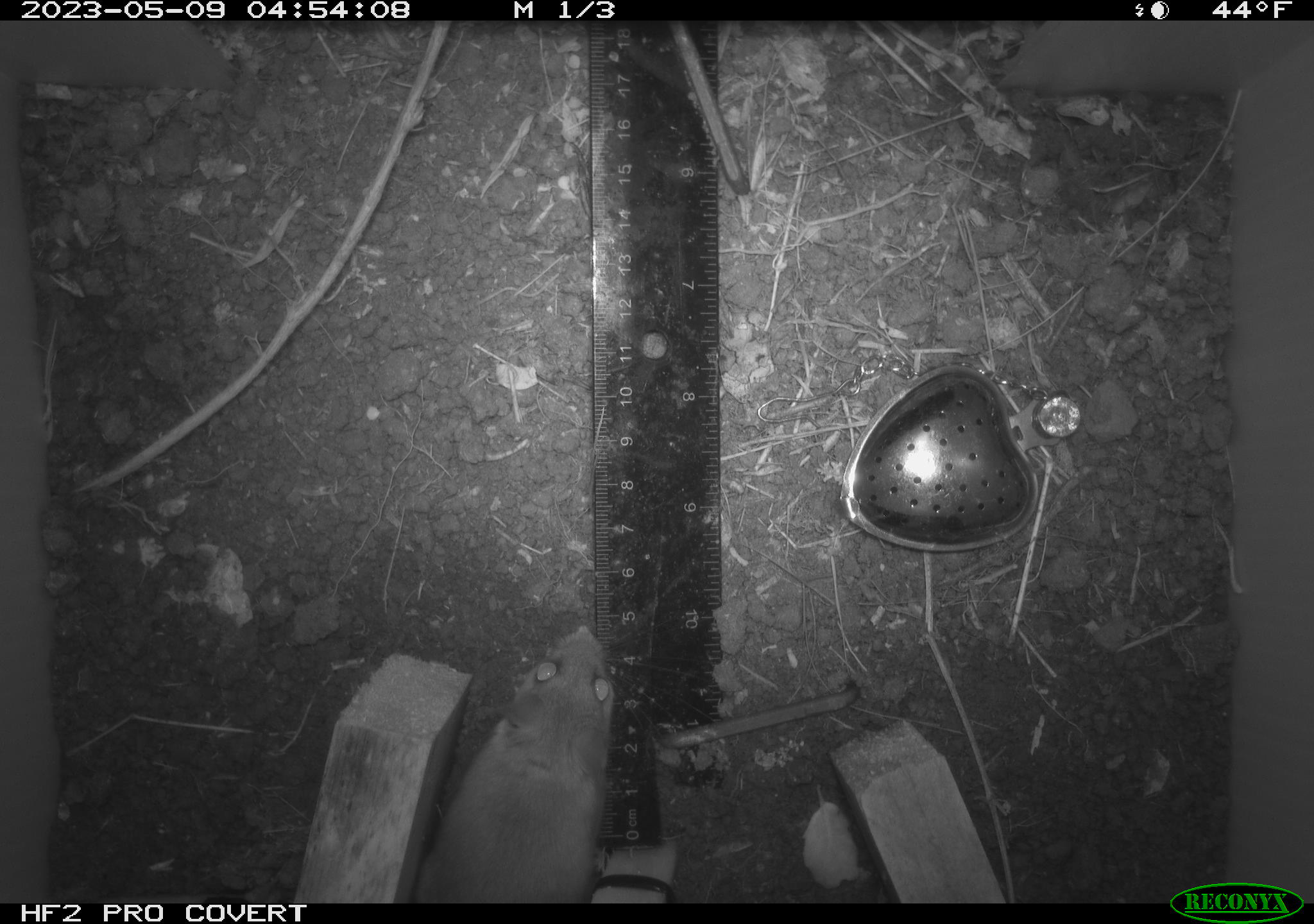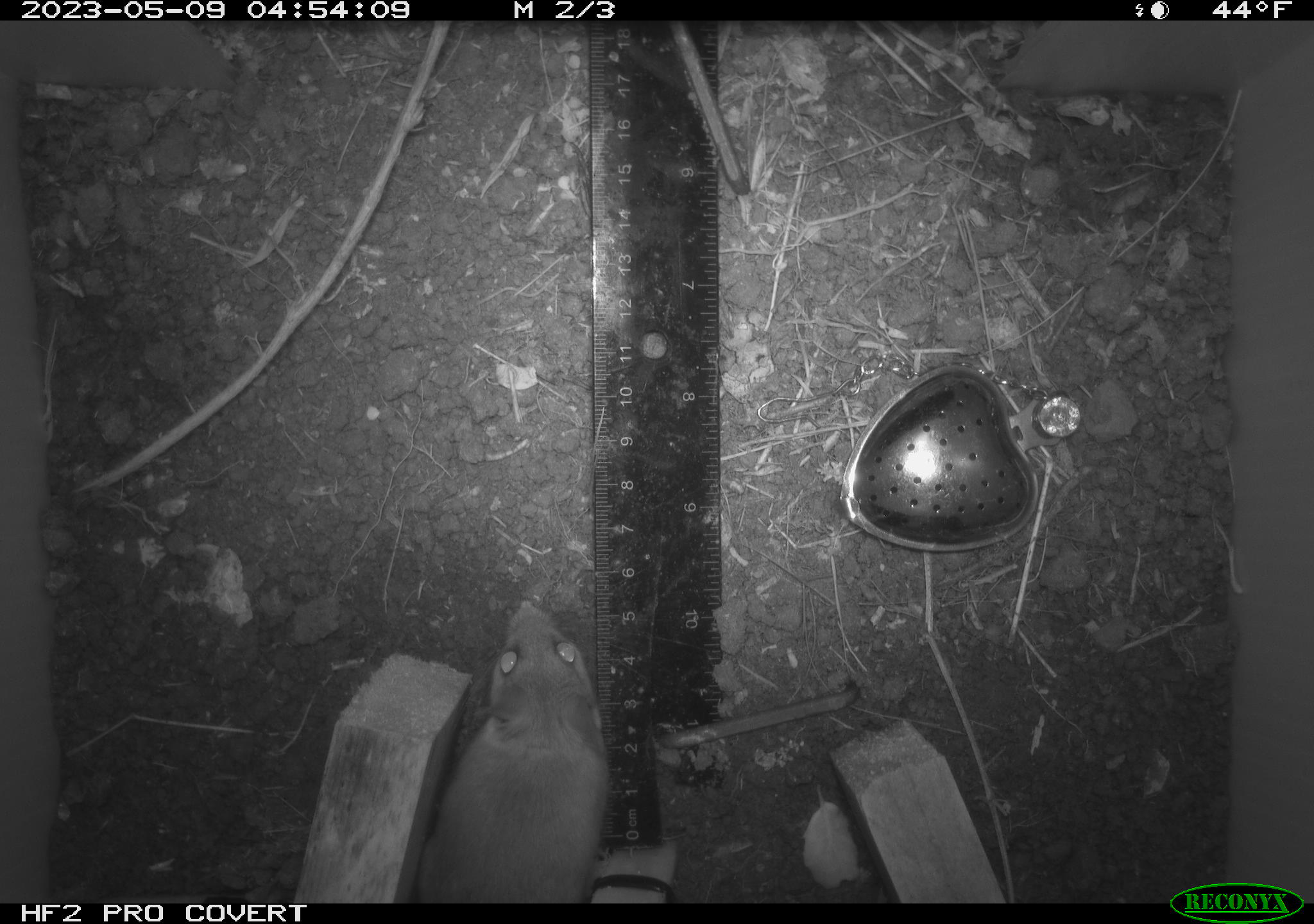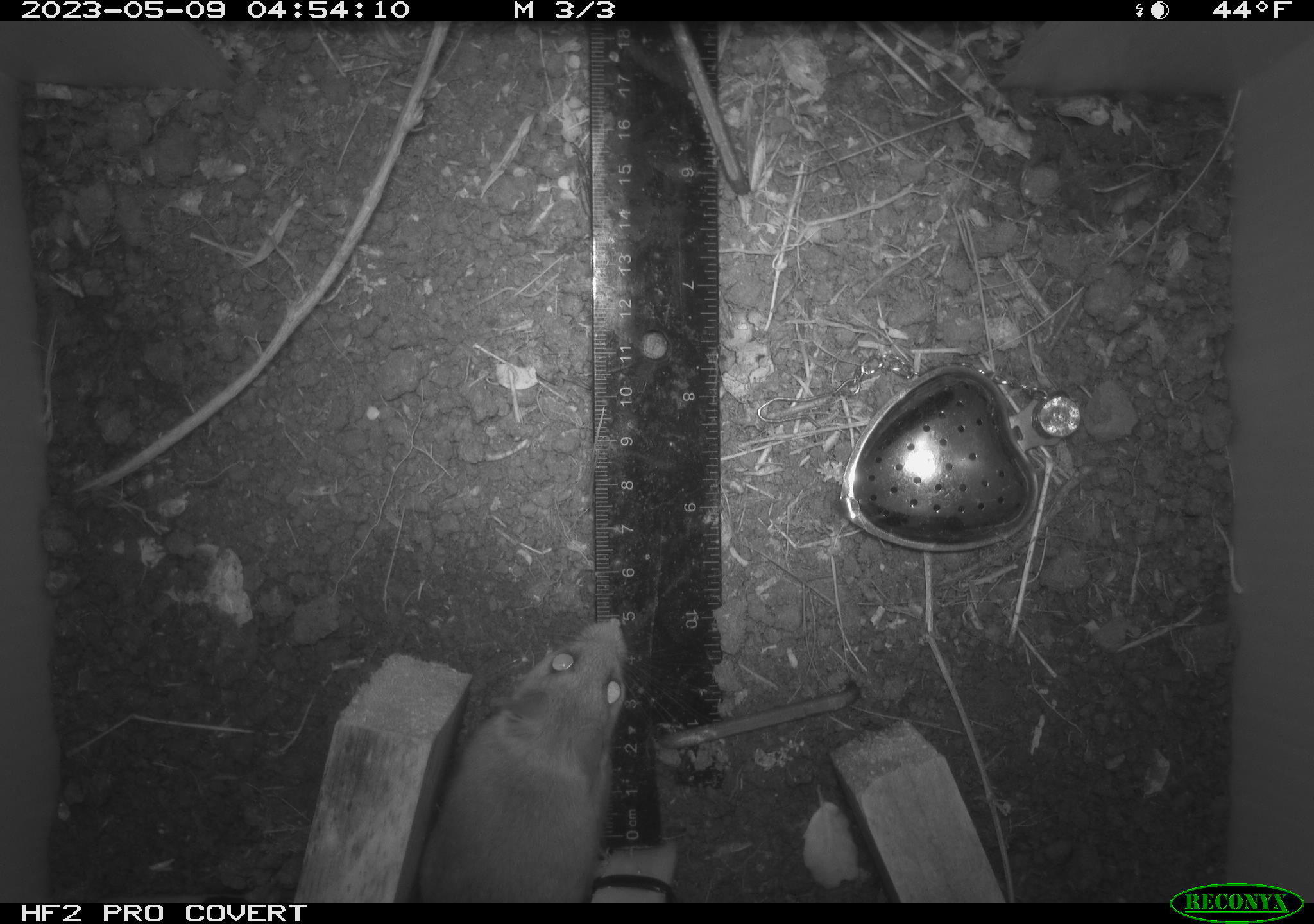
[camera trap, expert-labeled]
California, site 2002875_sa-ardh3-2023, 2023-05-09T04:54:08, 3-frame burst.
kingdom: Animalia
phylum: Chordata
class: Mammalia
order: Rodentia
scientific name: Rodentia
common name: mouse species